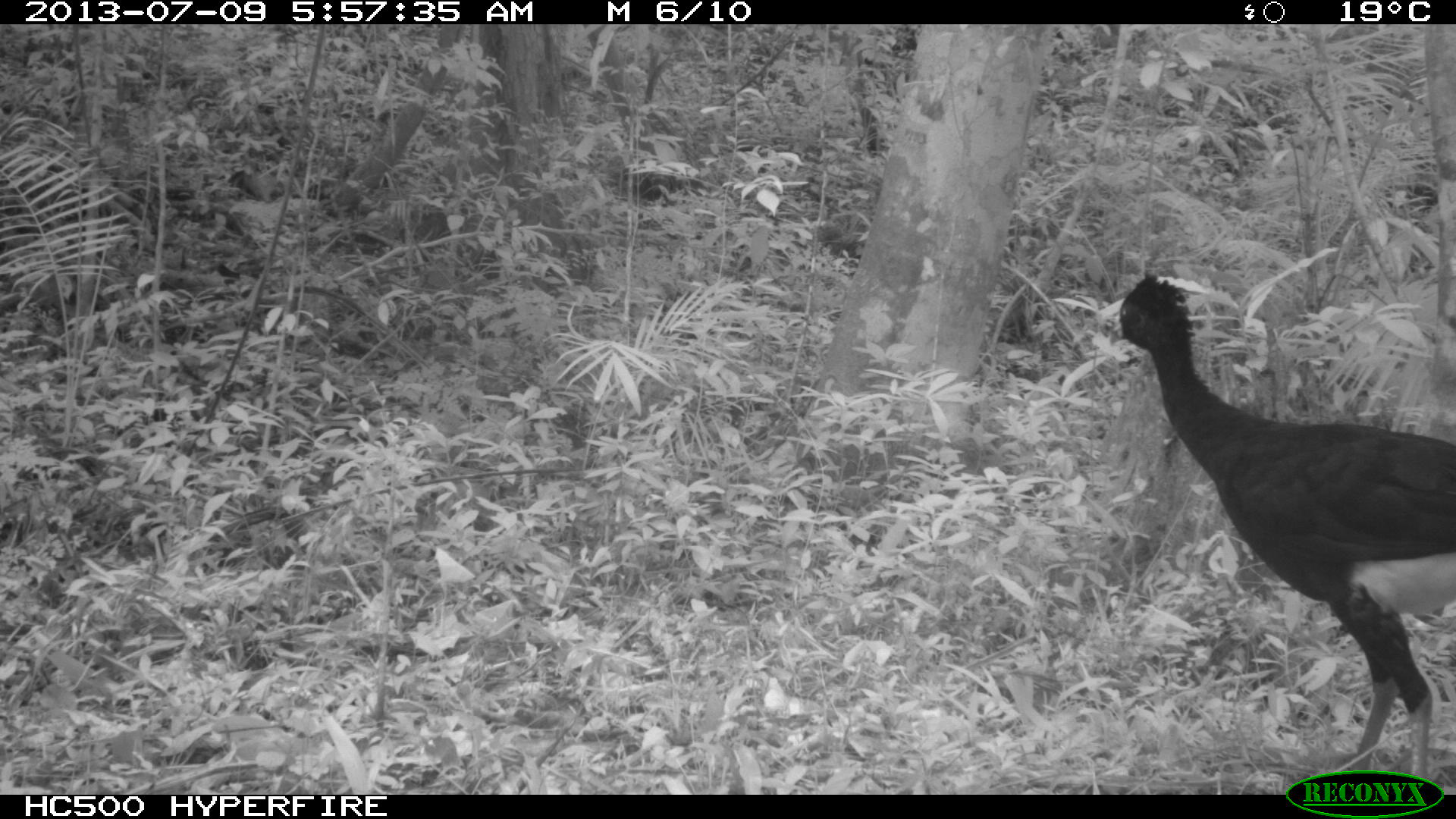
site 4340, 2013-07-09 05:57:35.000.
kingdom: Animalia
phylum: Chordata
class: Aves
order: Galliformes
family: Cracidae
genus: Crax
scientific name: Crax rubra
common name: great curassow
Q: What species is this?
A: Crax rubra (great curassow).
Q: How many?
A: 1.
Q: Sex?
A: Male.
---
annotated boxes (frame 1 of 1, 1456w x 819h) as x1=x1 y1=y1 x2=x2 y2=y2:
crax rubra: x1=1095 y1=267 x2=1456 y2=793